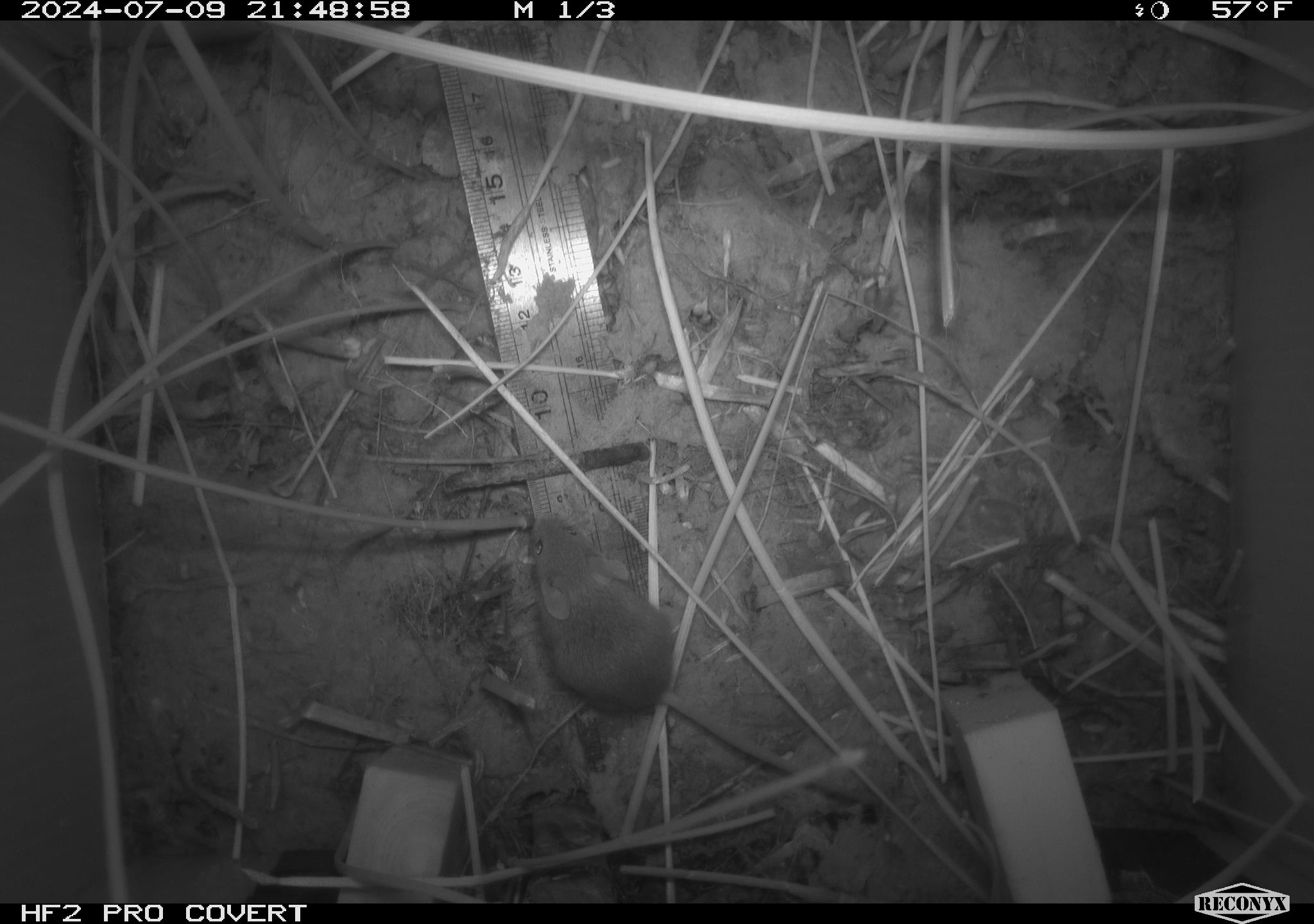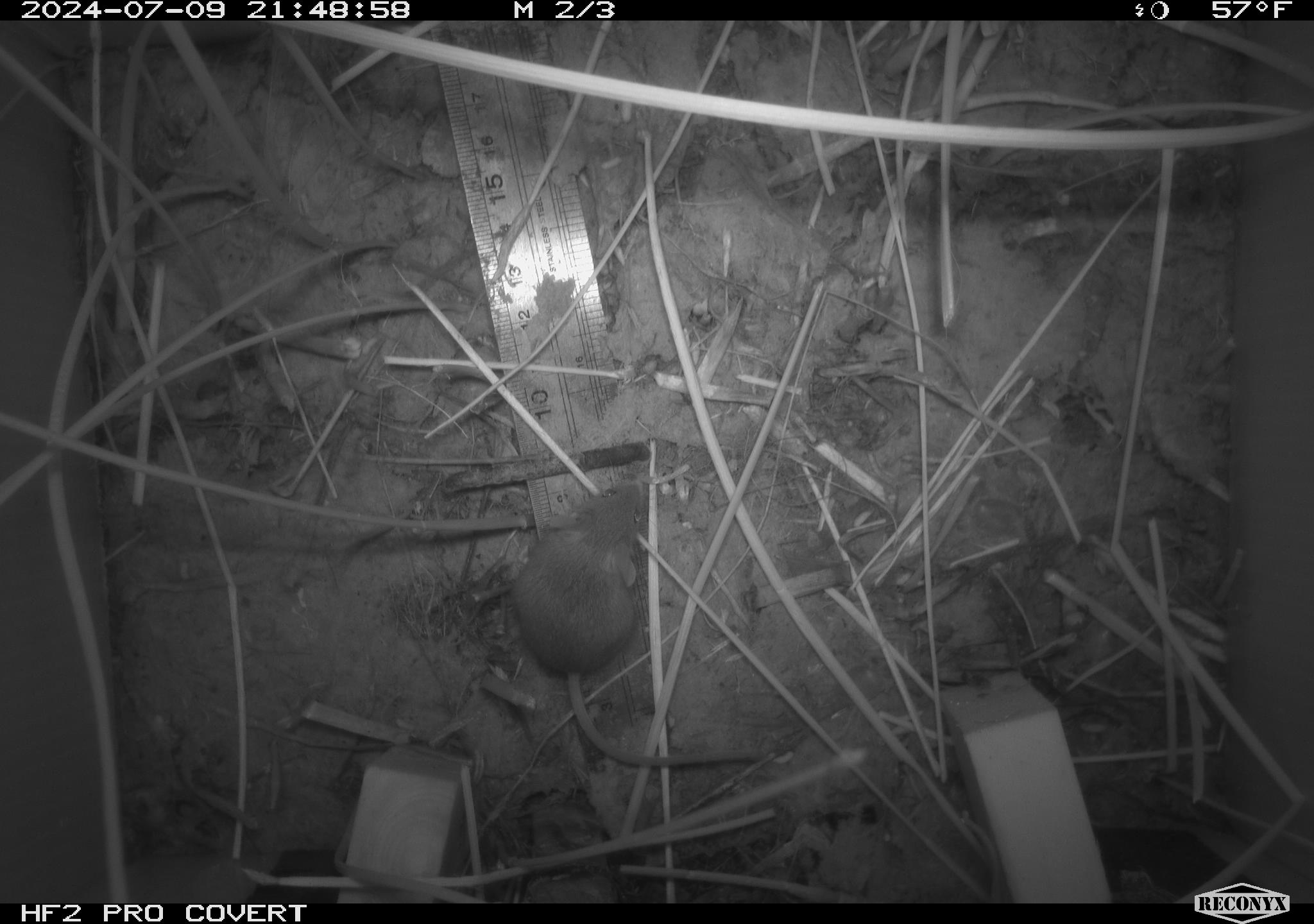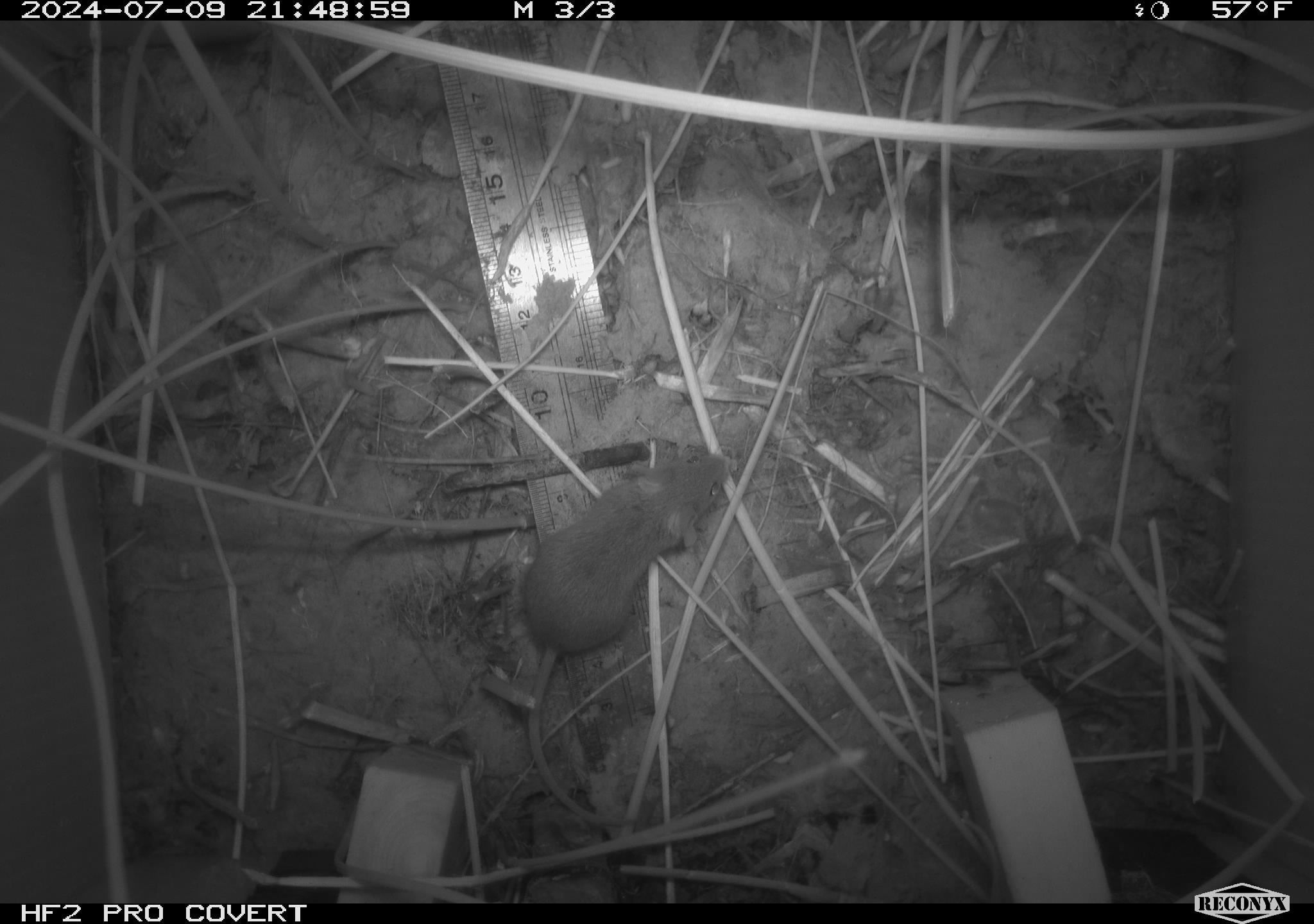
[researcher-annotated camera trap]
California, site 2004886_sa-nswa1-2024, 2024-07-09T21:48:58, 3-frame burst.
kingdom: Animalia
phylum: Chordata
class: Mammalia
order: Rodentia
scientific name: Rodentia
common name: rodent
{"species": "rodent (Rodentia)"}